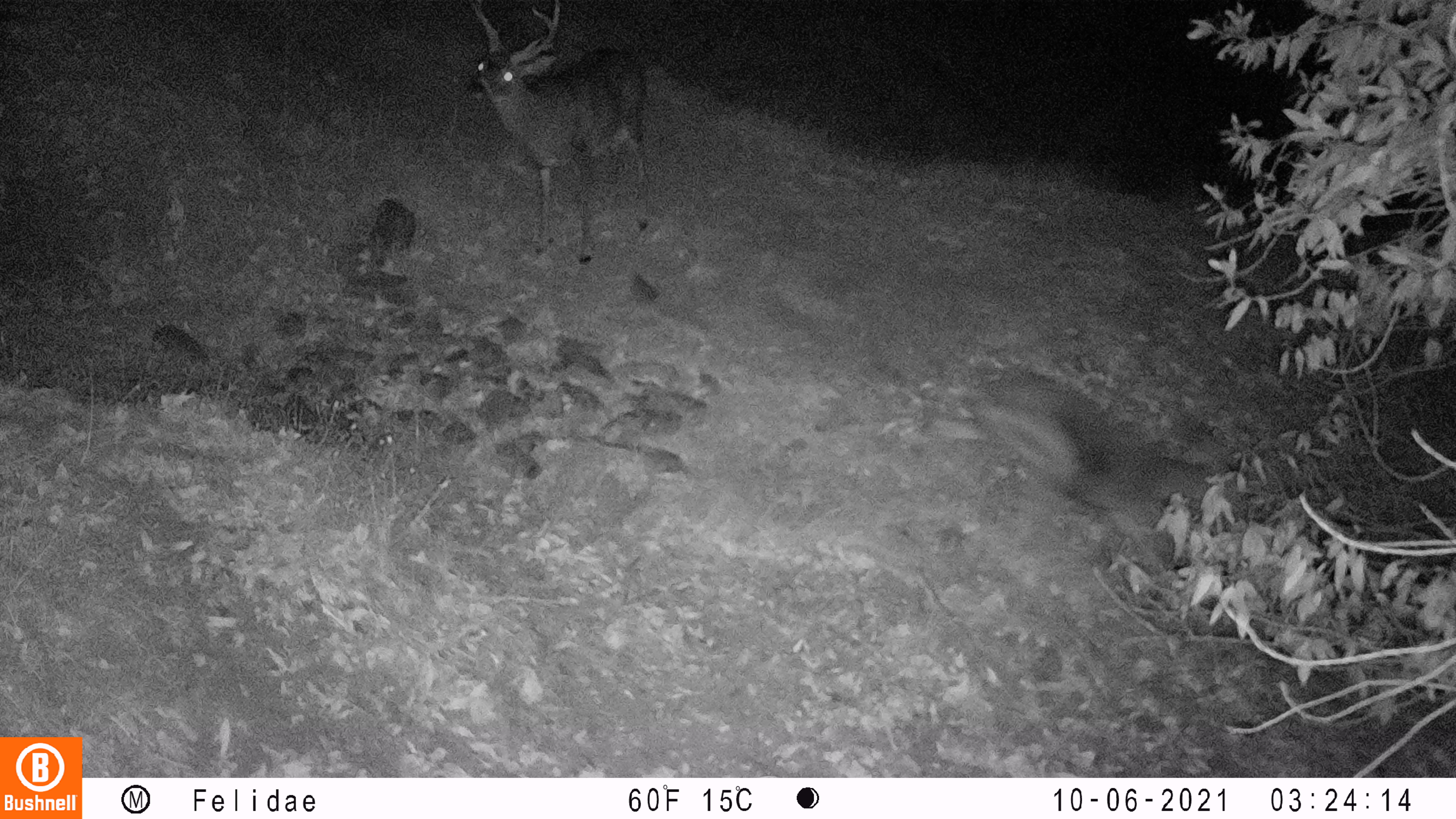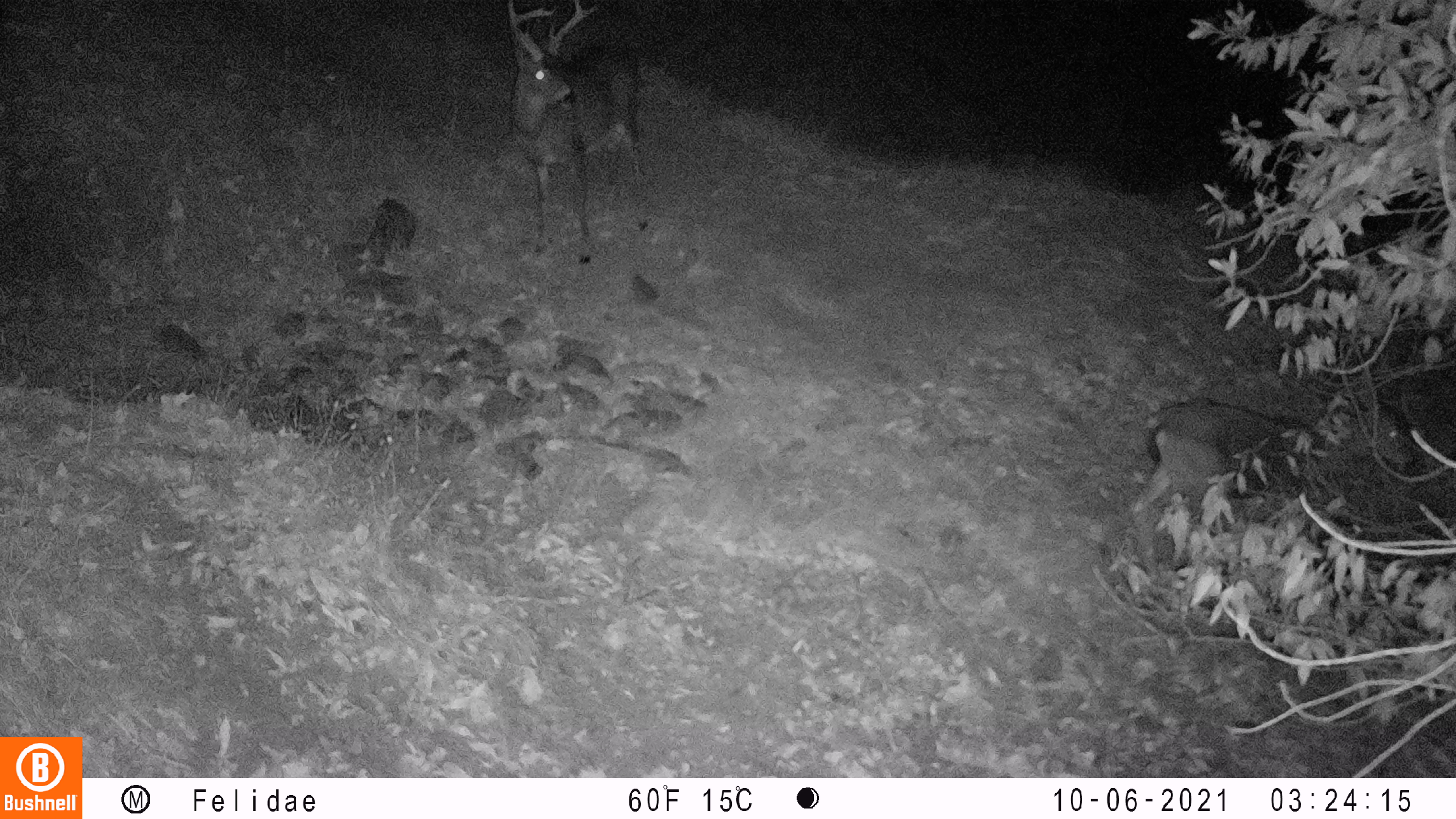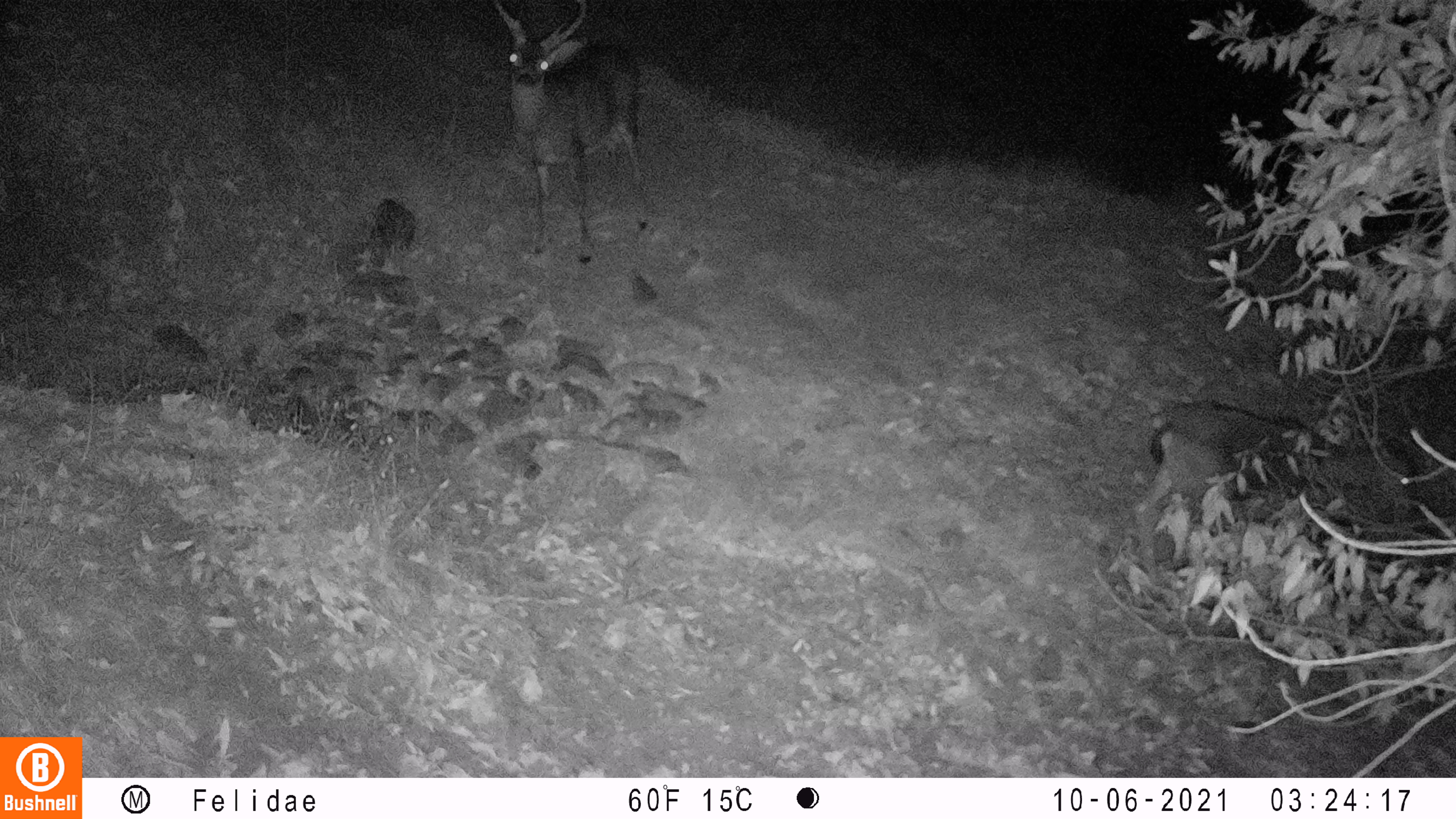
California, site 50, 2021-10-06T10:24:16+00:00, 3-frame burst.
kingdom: Animalia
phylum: Chordata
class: Mammalia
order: Artiodactyla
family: Cervidae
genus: Odocoileus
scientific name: Odocoileus hemionus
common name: mule deer